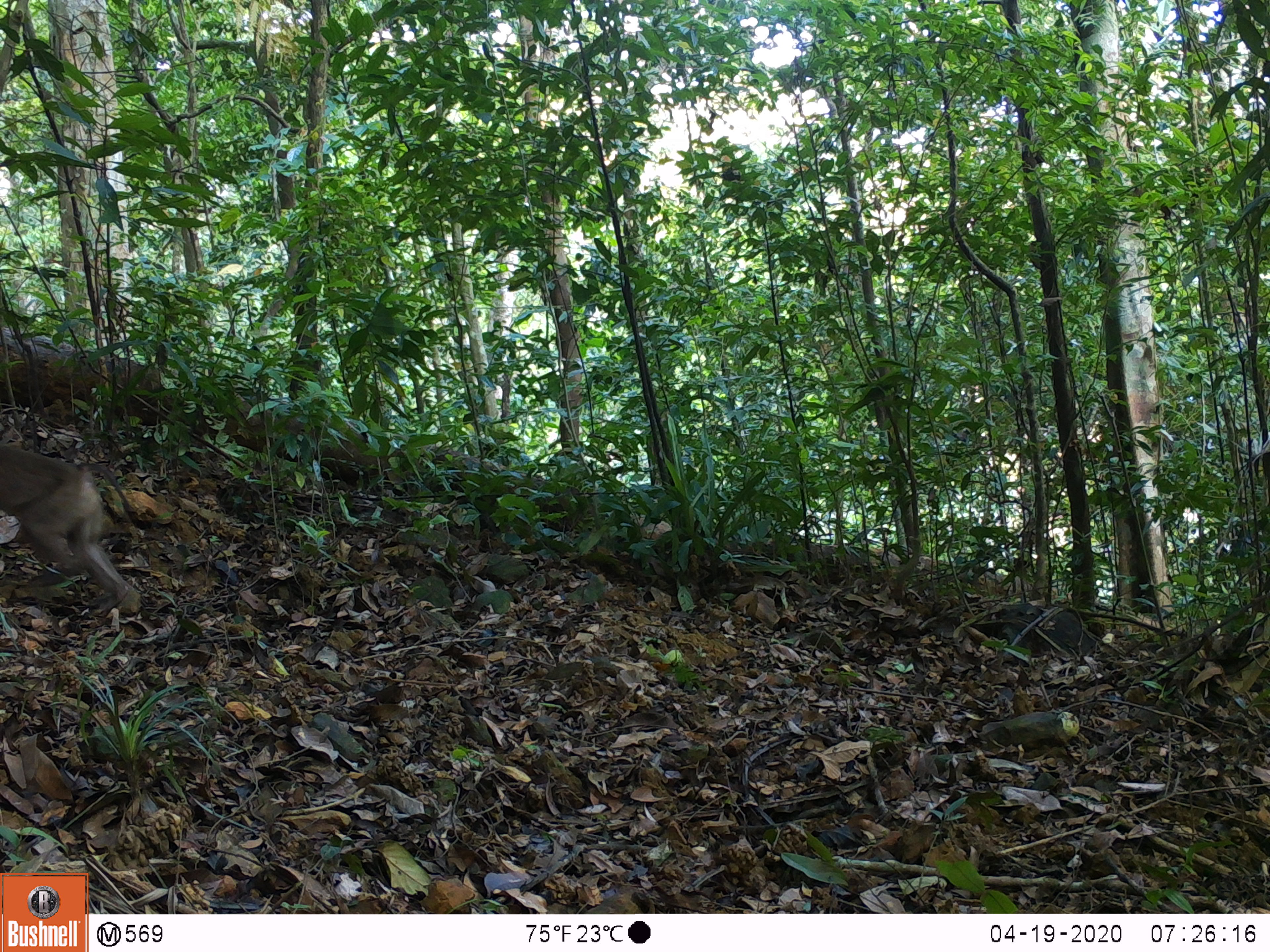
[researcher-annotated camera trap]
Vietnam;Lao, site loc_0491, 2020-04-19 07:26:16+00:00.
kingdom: Animalia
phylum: Chordata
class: Mammalia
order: Primates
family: Cercopithecidae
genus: Macaca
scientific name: Macaca nemestrina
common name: pig-tailed macaque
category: pig tailed macaque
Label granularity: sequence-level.